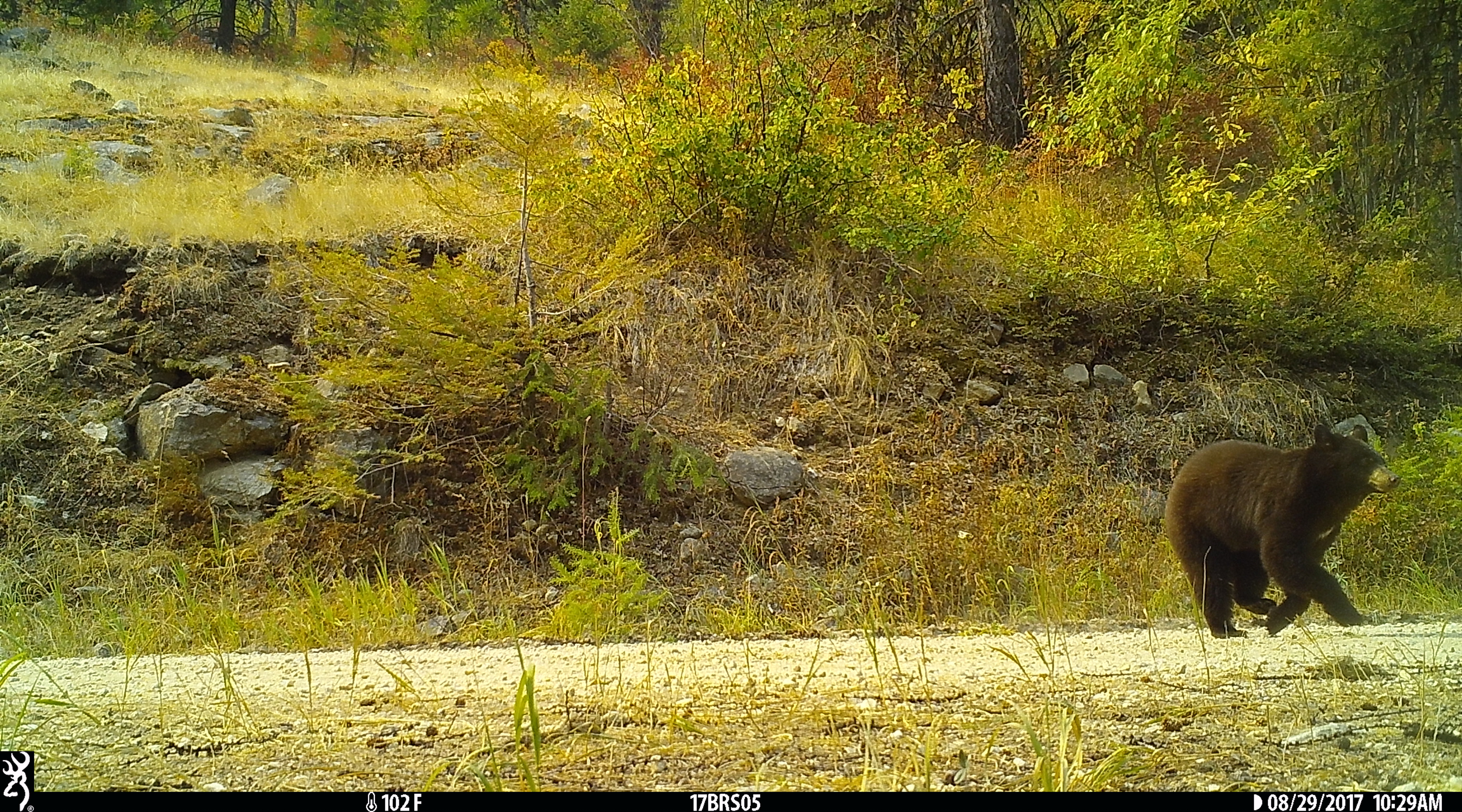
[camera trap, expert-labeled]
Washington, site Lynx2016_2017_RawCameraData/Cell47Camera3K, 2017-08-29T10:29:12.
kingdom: Animalia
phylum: Chordata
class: Mammalia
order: Carnivora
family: Ursidae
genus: Ursus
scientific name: Ursus americanus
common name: american black bear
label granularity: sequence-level